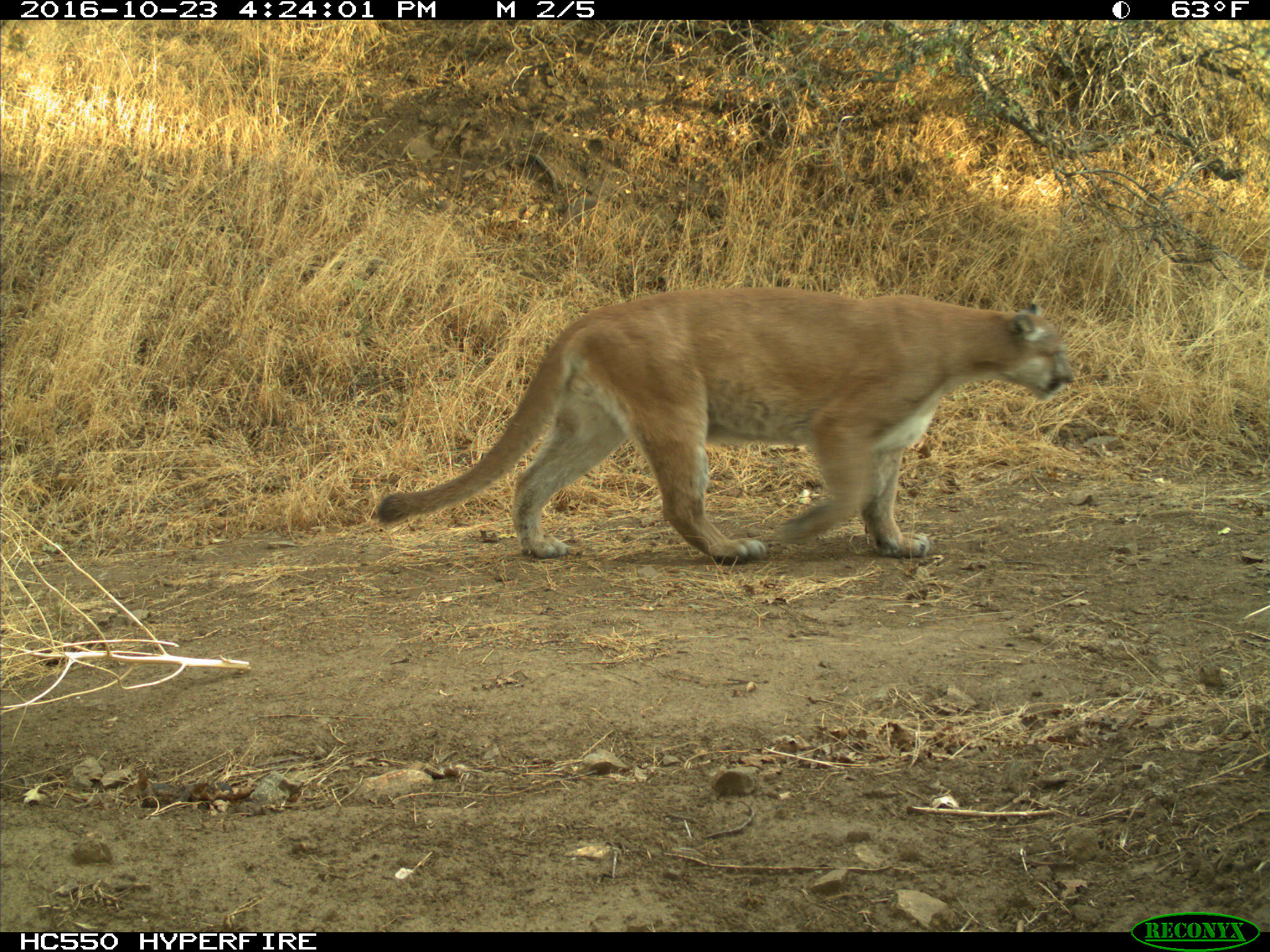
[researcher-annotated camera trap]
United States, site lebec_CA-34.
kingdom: Animalia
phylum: Chordata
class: Mammalia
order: Carnivora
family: Felidae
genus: Puma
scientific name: Puma concolor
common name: mountain lion